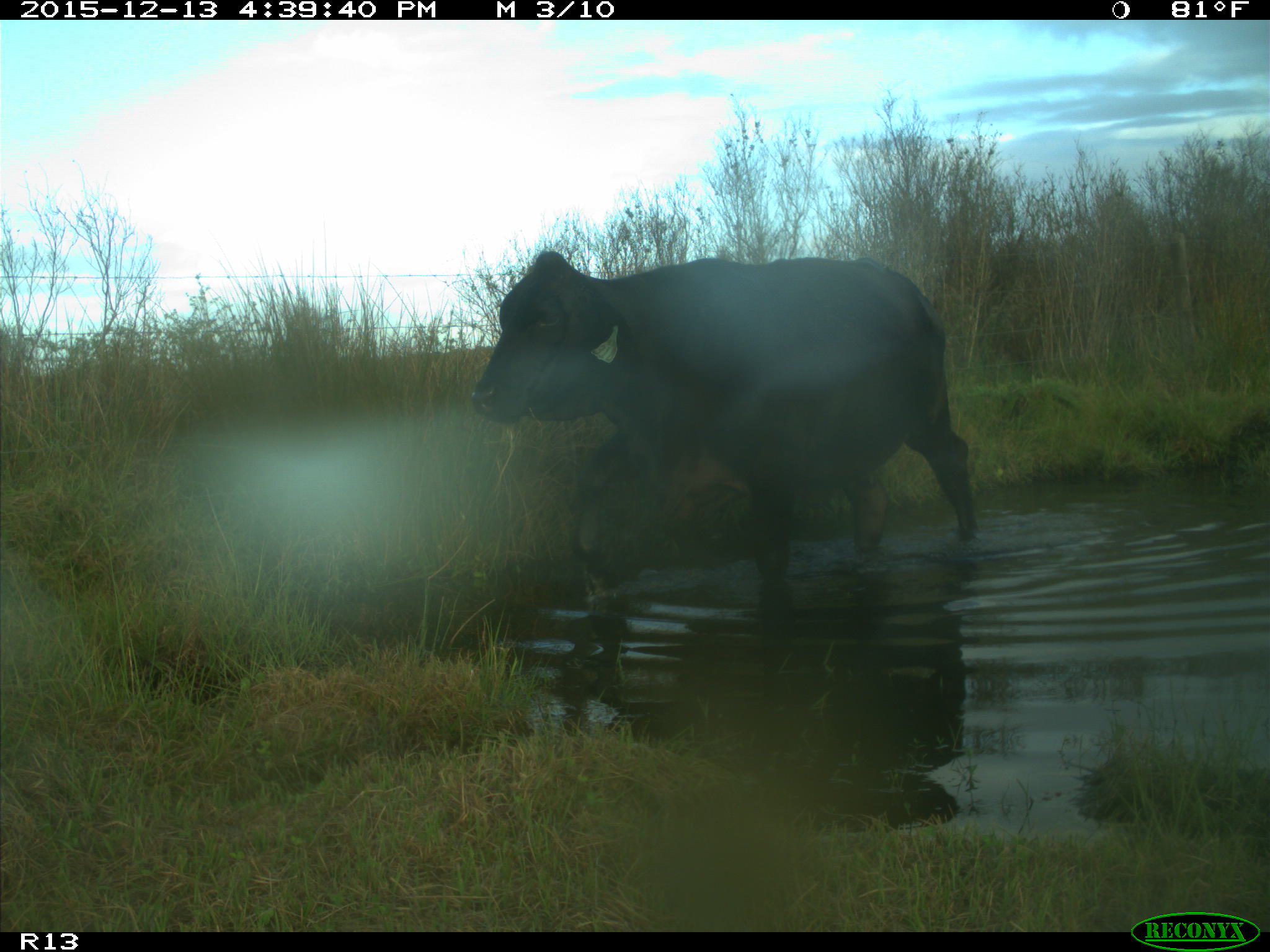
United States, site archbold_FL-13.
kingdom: Animalia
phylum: Chordata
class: Mammalia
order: Artiodactyla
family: Bovidae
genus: Bos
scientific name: Bos taurus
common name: domestic cow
Bos taurus (domestic cow).